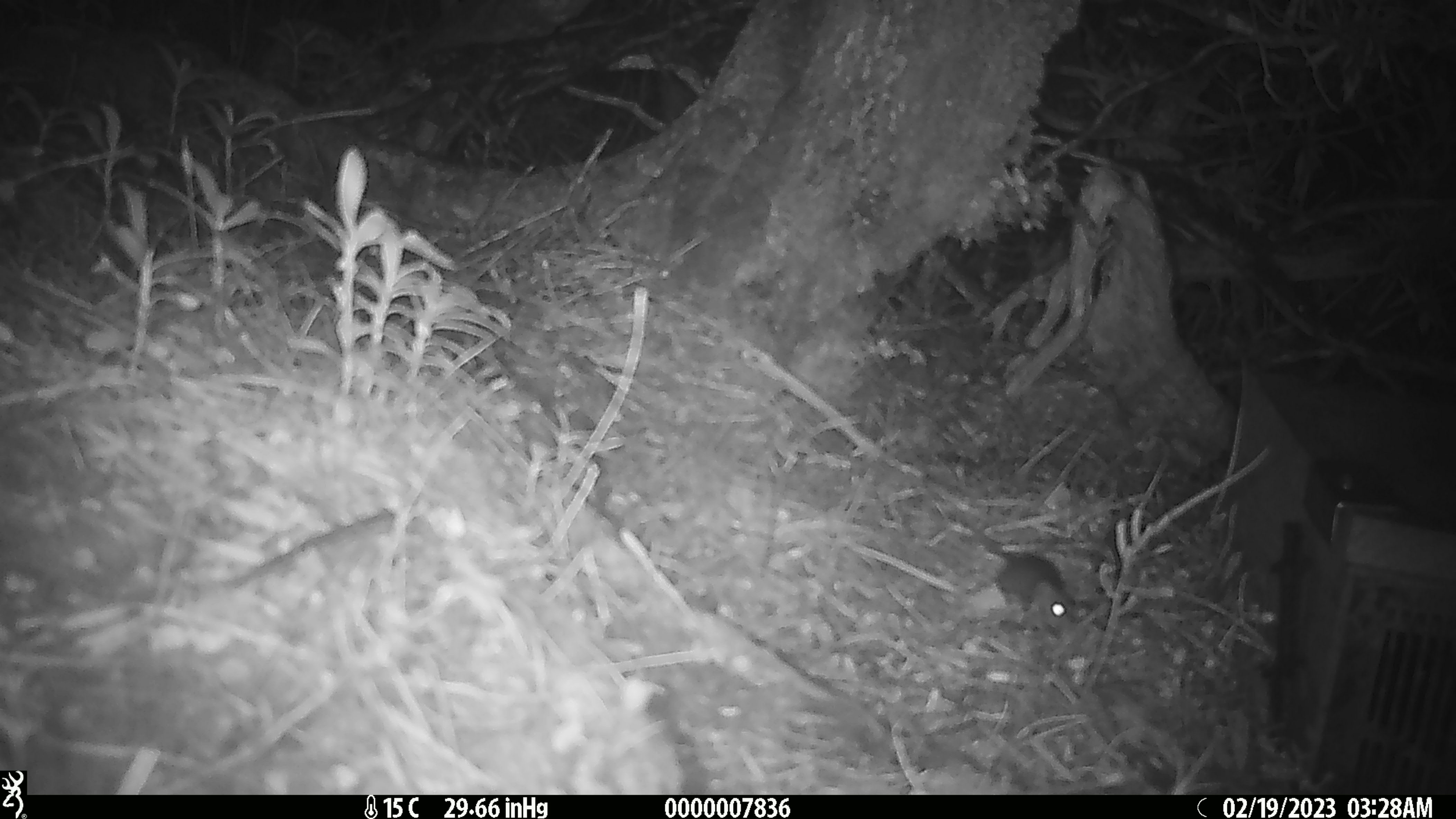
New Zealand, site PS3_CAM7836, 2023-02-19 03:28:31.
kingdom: Animalia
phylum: Chordata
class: Mammalia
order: Rodentia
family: Muridae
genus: Mus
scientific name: Mus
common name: mouse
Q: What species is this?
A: Mouse (Mus).